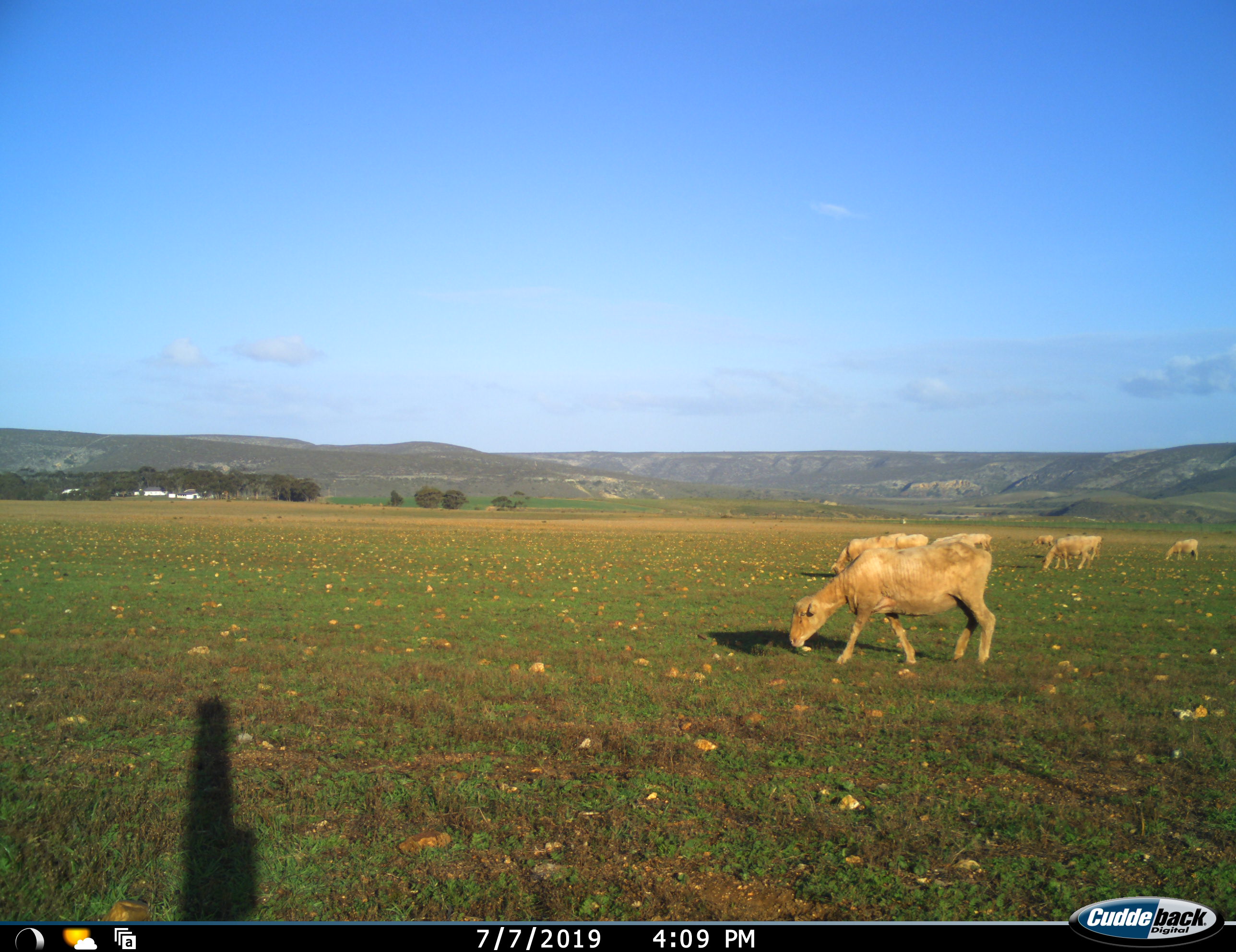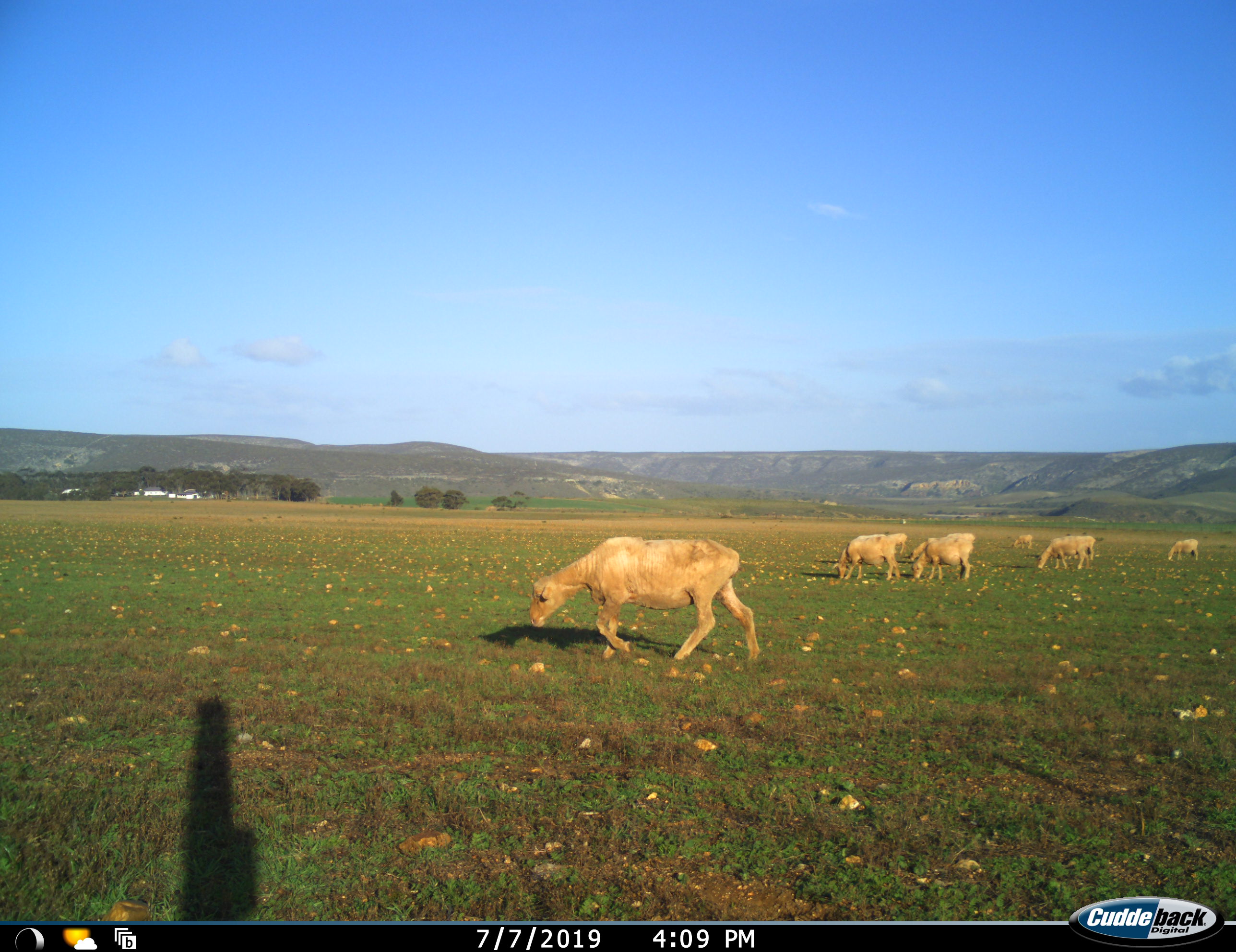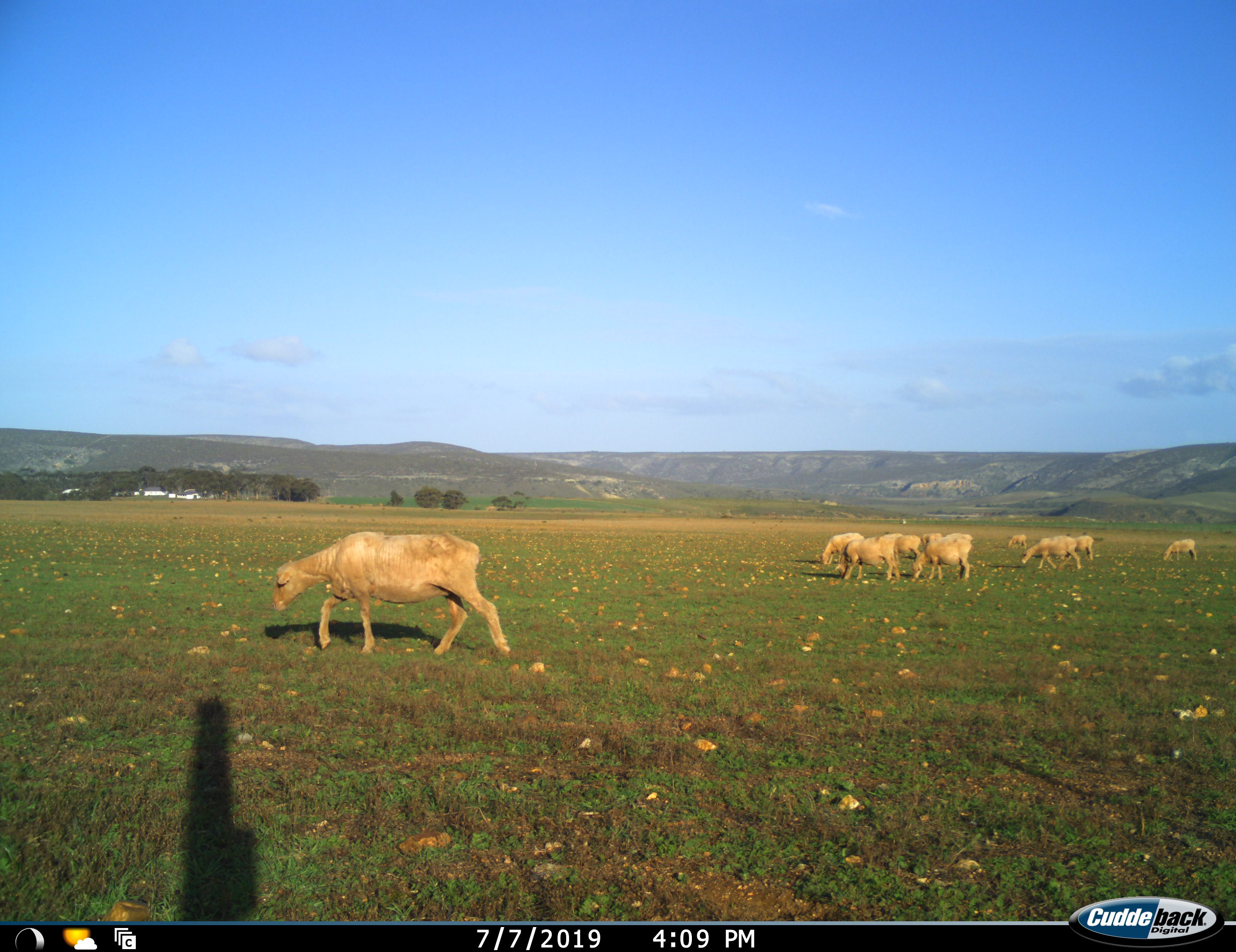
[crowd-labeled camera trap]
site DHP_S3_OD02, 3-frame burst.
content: unidentified animal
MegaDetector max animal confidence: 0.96